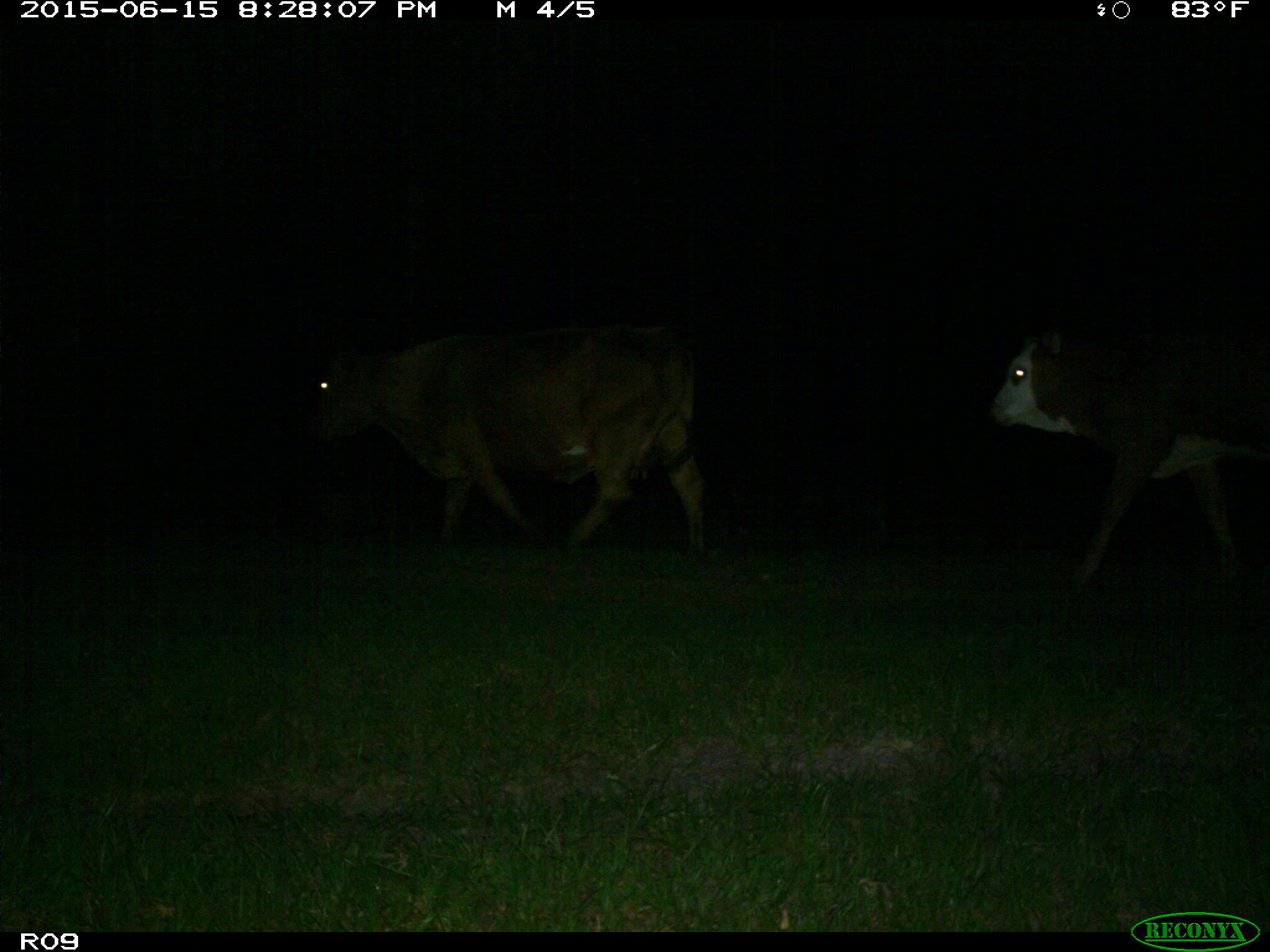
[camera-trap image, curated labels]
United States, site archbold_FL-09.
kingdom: Animalia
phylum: Chordata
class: Mammalia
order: Artiodactyla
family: Bovidae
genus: Bos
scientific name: Bos taurus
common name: domestic cow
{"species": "Bos taurus (domestic cow)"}